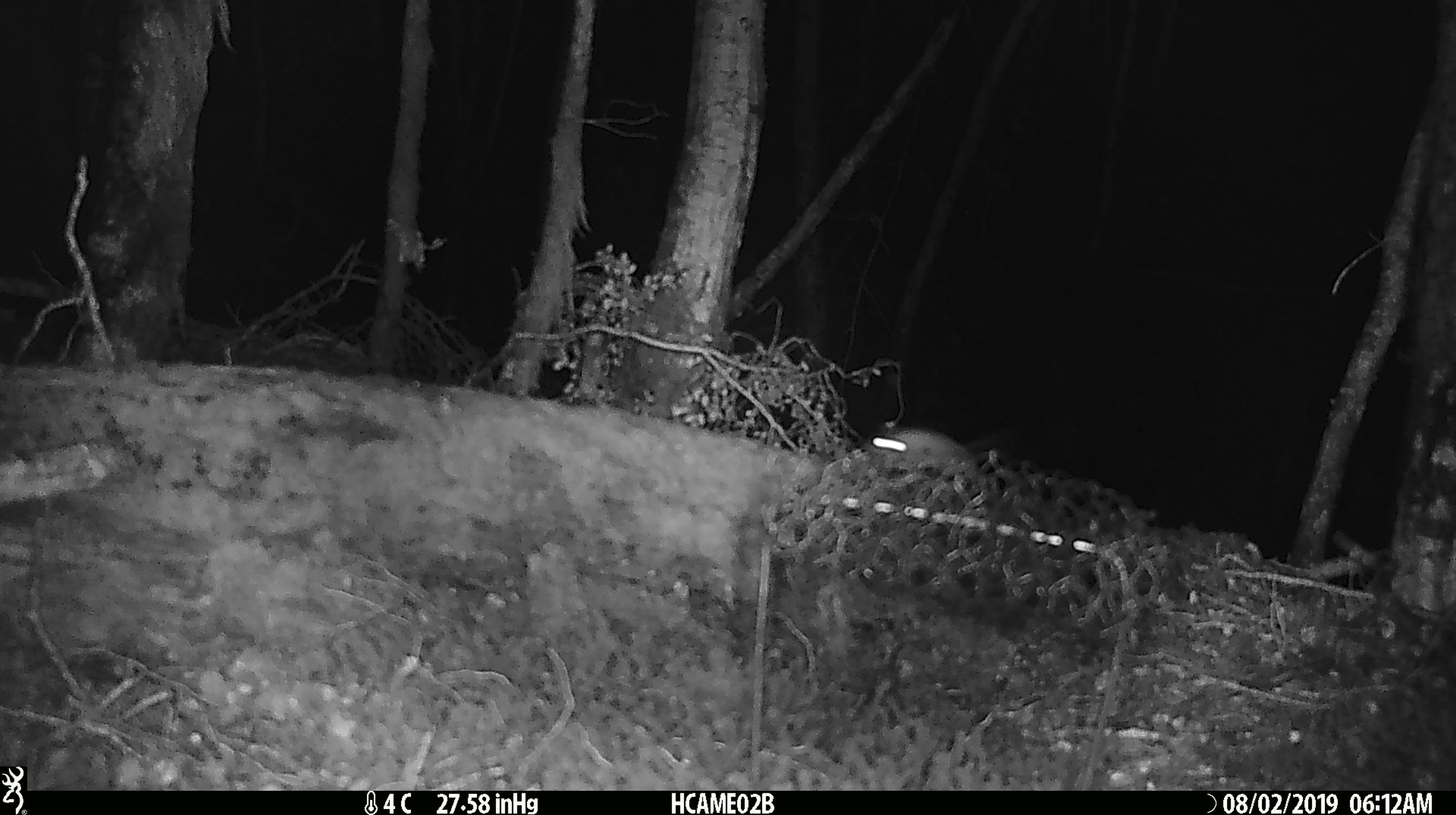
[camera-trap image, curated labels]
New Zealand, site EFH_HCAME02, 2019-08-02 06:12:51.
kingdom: Animalia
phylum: Chordata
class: Mammalia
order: Rodentia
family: Muridae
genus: Mus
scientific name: Mus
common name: mouse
Mouse (Mus).